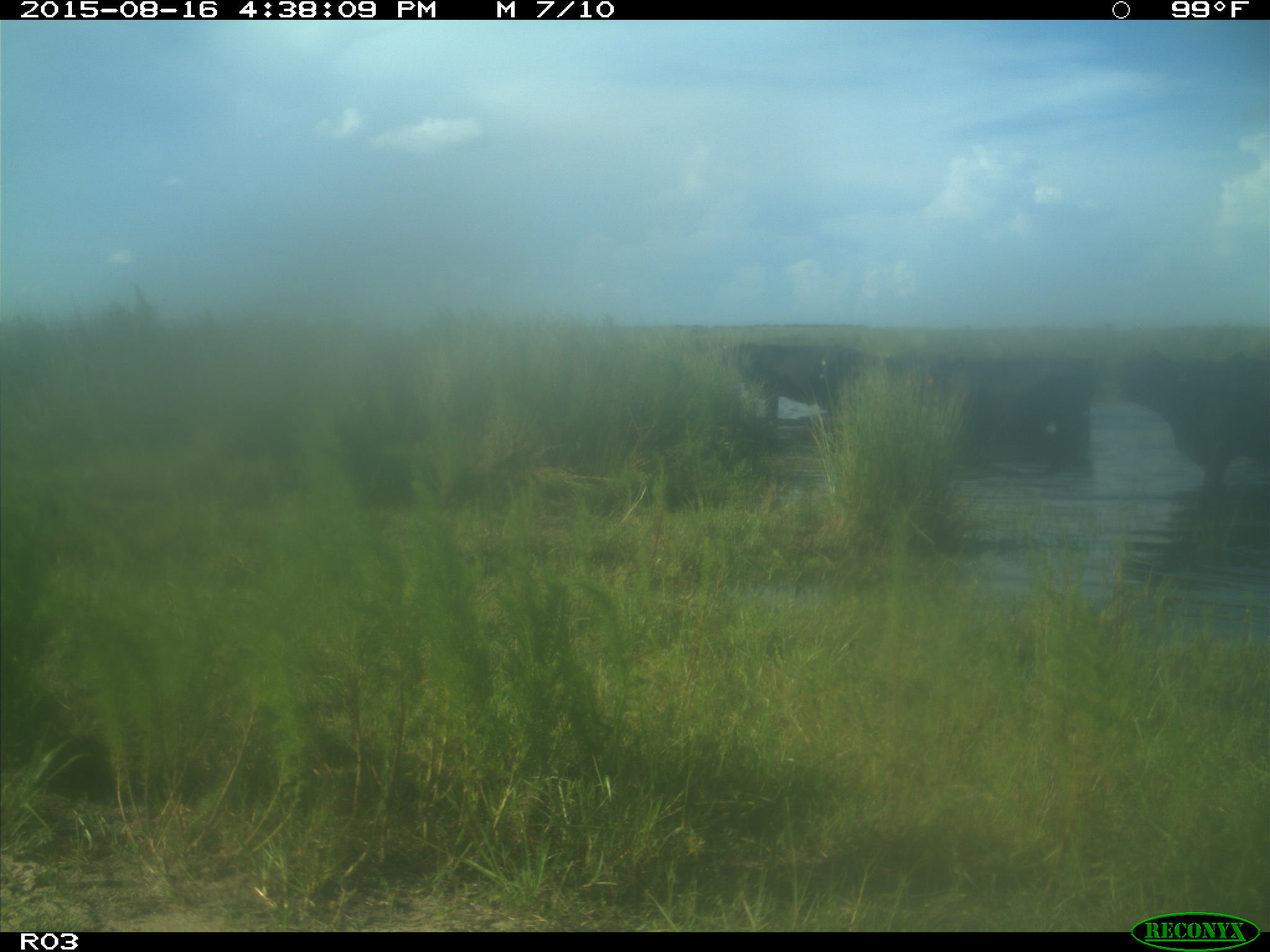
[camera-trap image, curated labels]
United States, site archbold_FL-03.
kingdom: Animalia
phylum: Chordata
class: Mammalia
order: Artiodactyla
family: Bovidae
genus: Bos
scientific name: Bos taurus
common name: domestic cow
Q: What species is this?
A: Bos taurus (domestic cow).